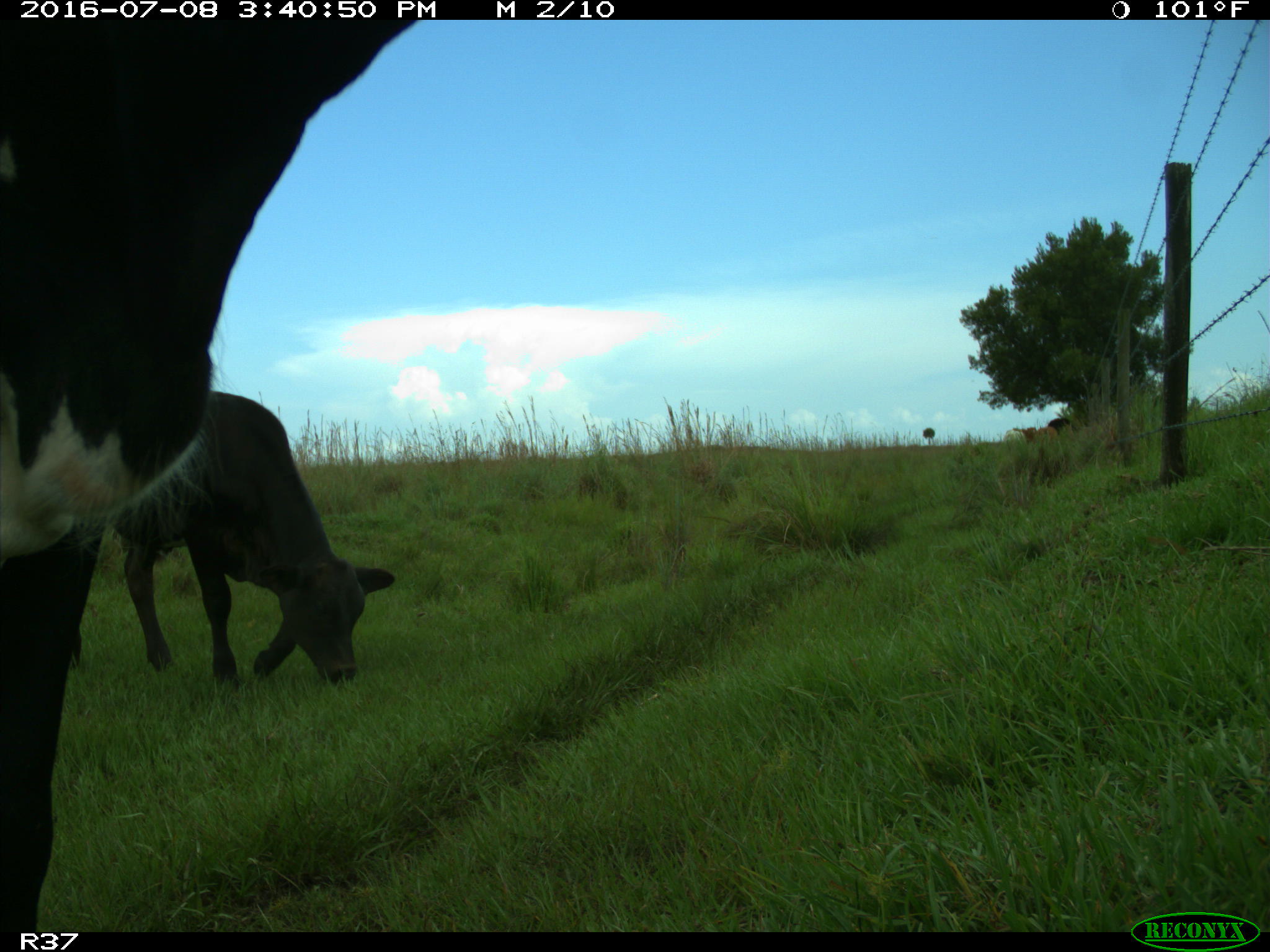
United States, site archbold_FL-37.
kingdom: Animalia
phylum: Chordata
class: Mammalia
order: Artiodactyla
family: Bovidae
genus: Bos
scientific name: Bos taurus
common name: domestic cow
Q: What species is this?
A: Bos taurus (domestic cow).